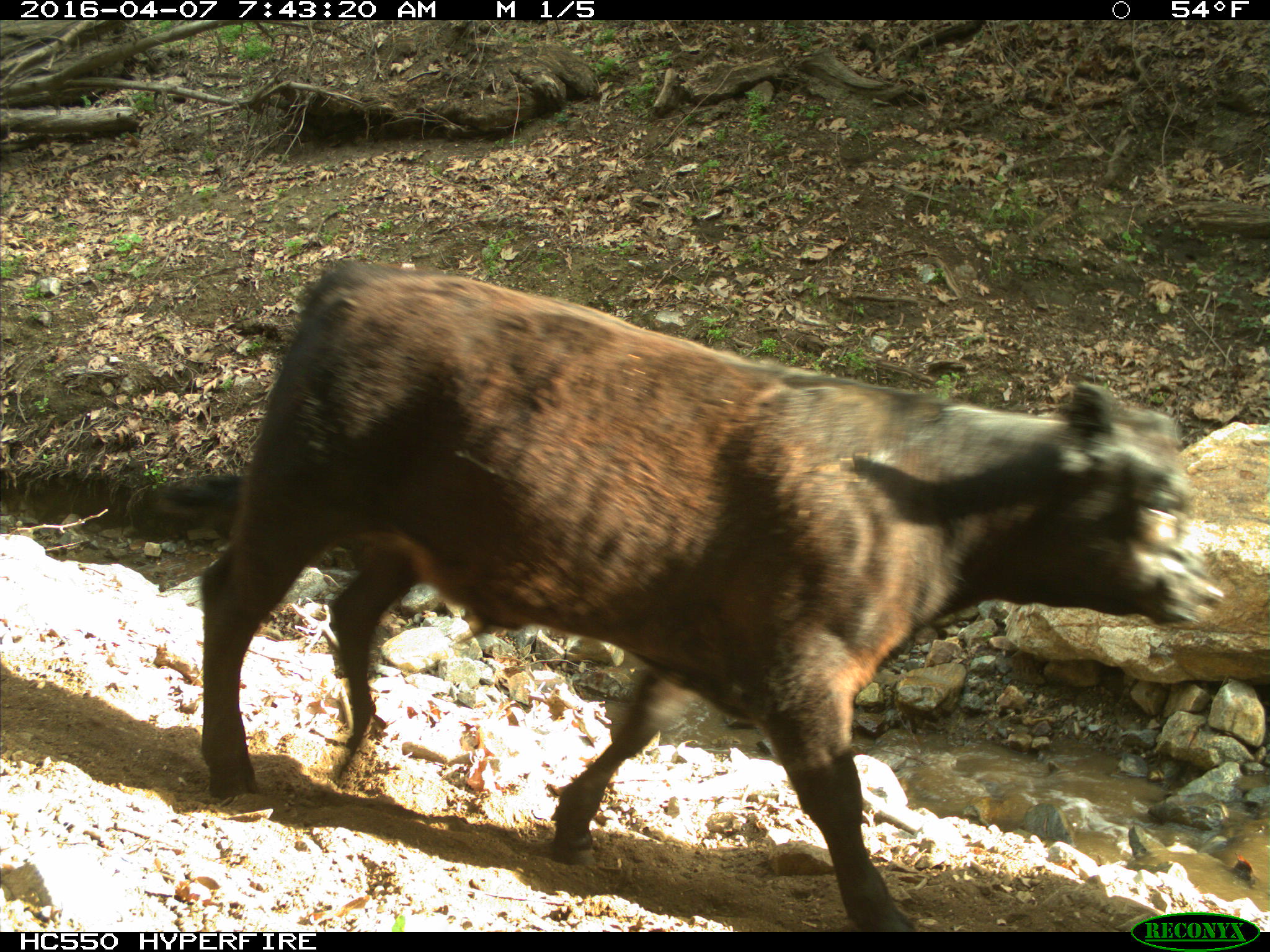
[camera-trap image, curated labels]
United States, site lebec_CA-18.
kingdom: Animalia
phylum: Chordata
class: Mammalia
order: Artiodactyla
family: Bovidae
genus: Bos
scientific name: Bos taurus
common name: domestic cow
Bos taurus (domestic cow).